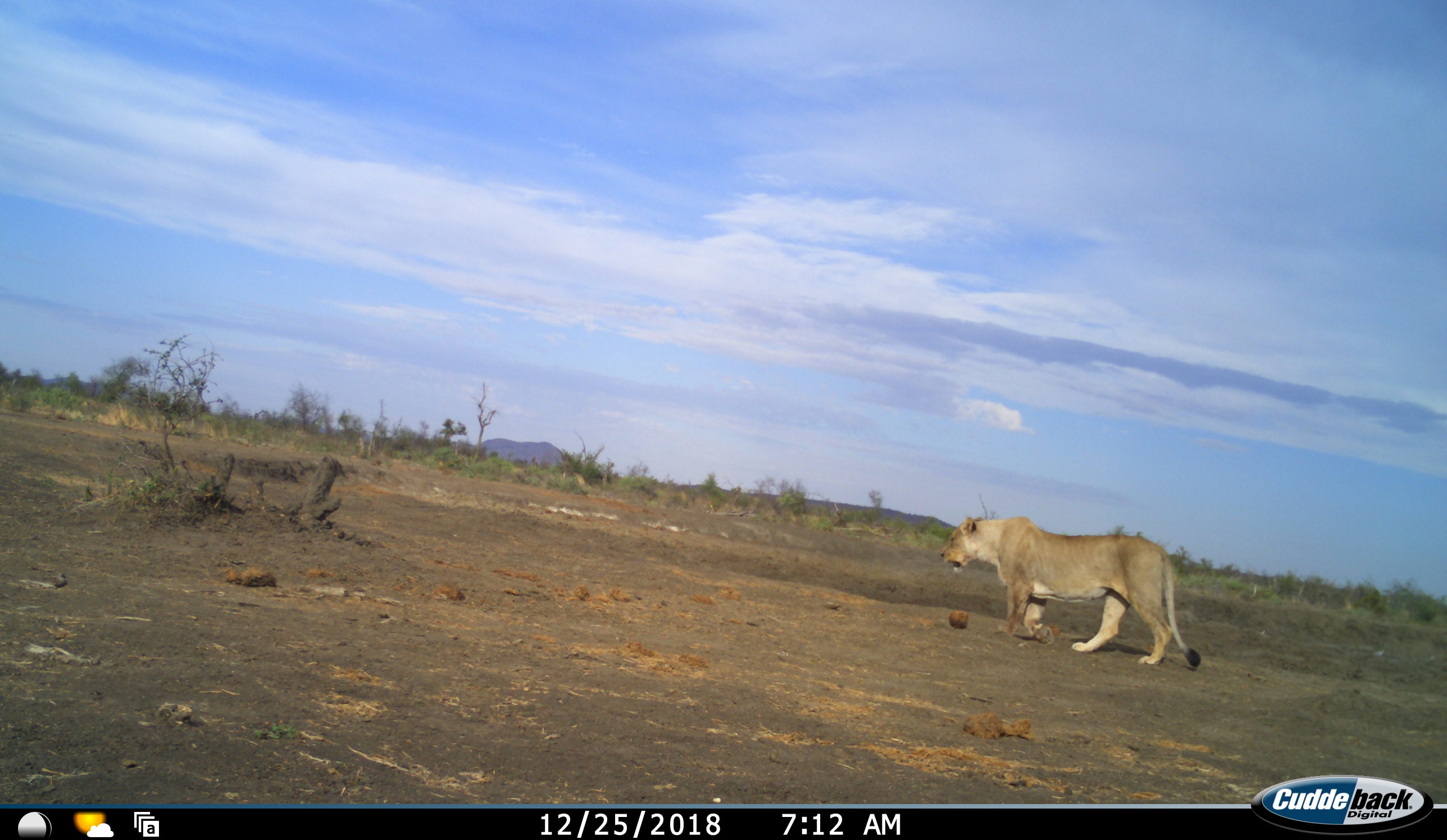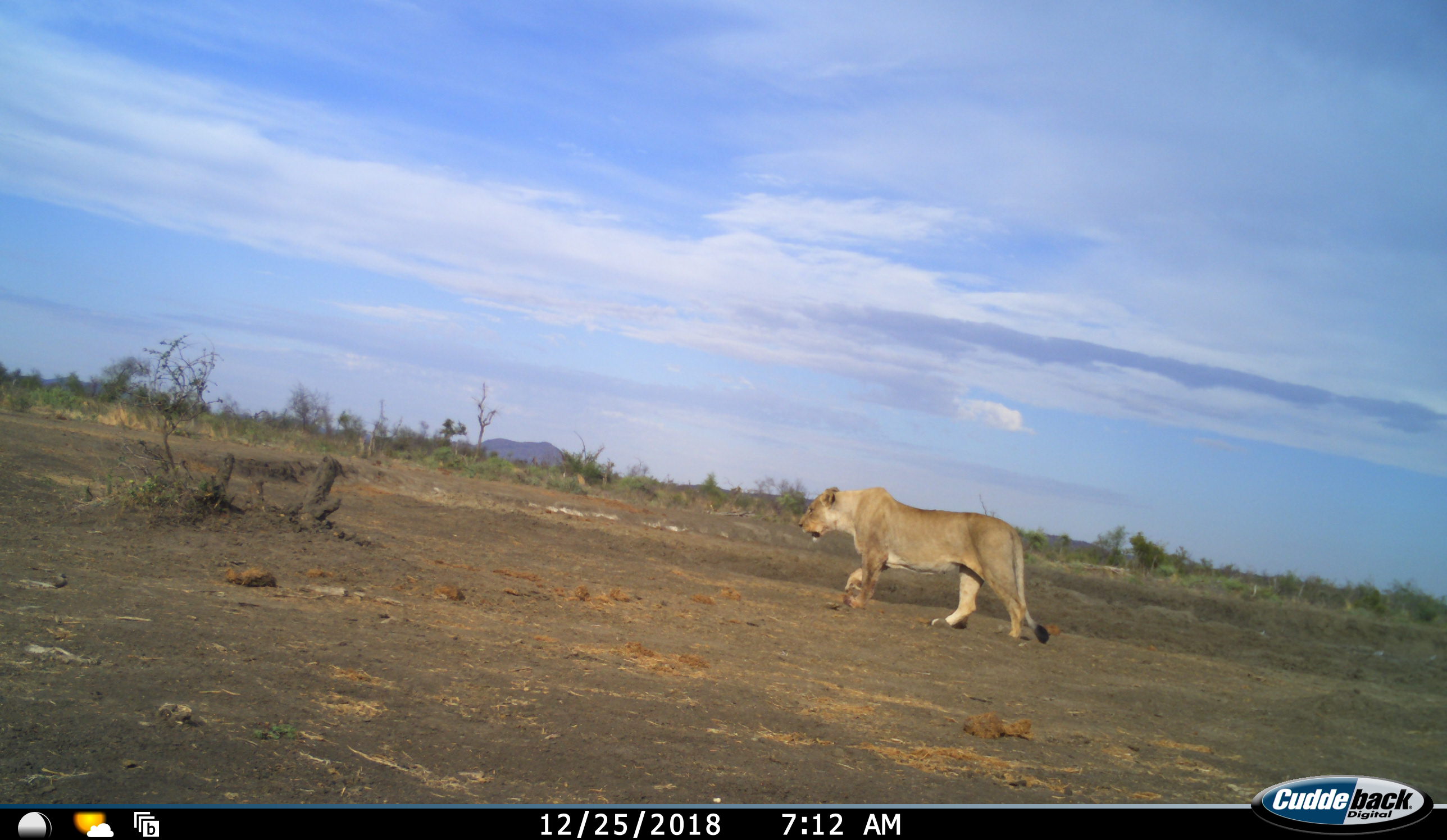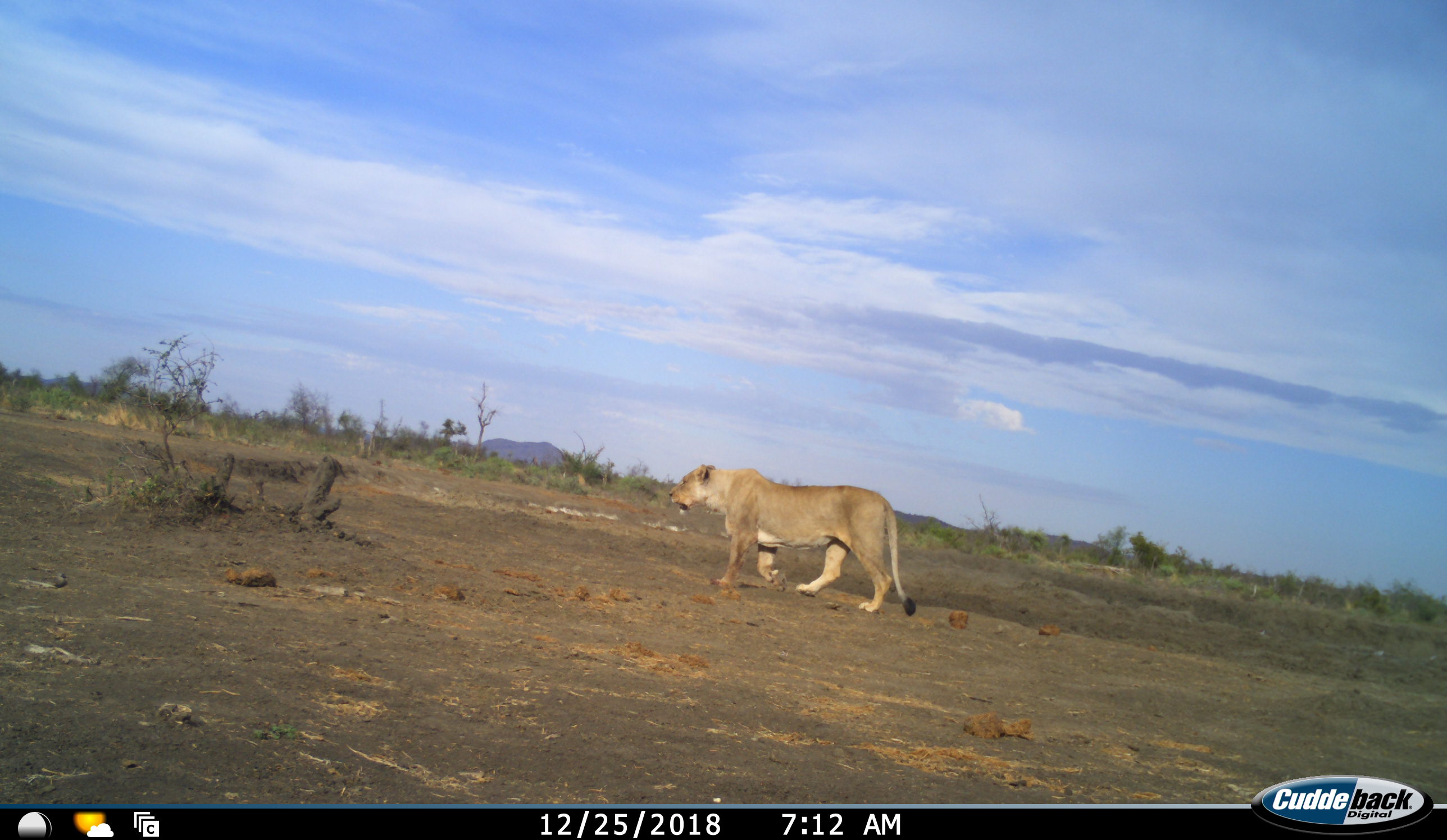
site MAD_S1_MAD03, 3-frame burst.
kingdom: Animalia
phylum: Chordata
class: Mammalia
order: Carnivora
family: Felidae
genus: Panthera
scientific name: Panthera leo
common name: lion female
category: lionfemale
Lionfemale (lion female) (Panthera leo), count 1. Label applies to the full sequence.